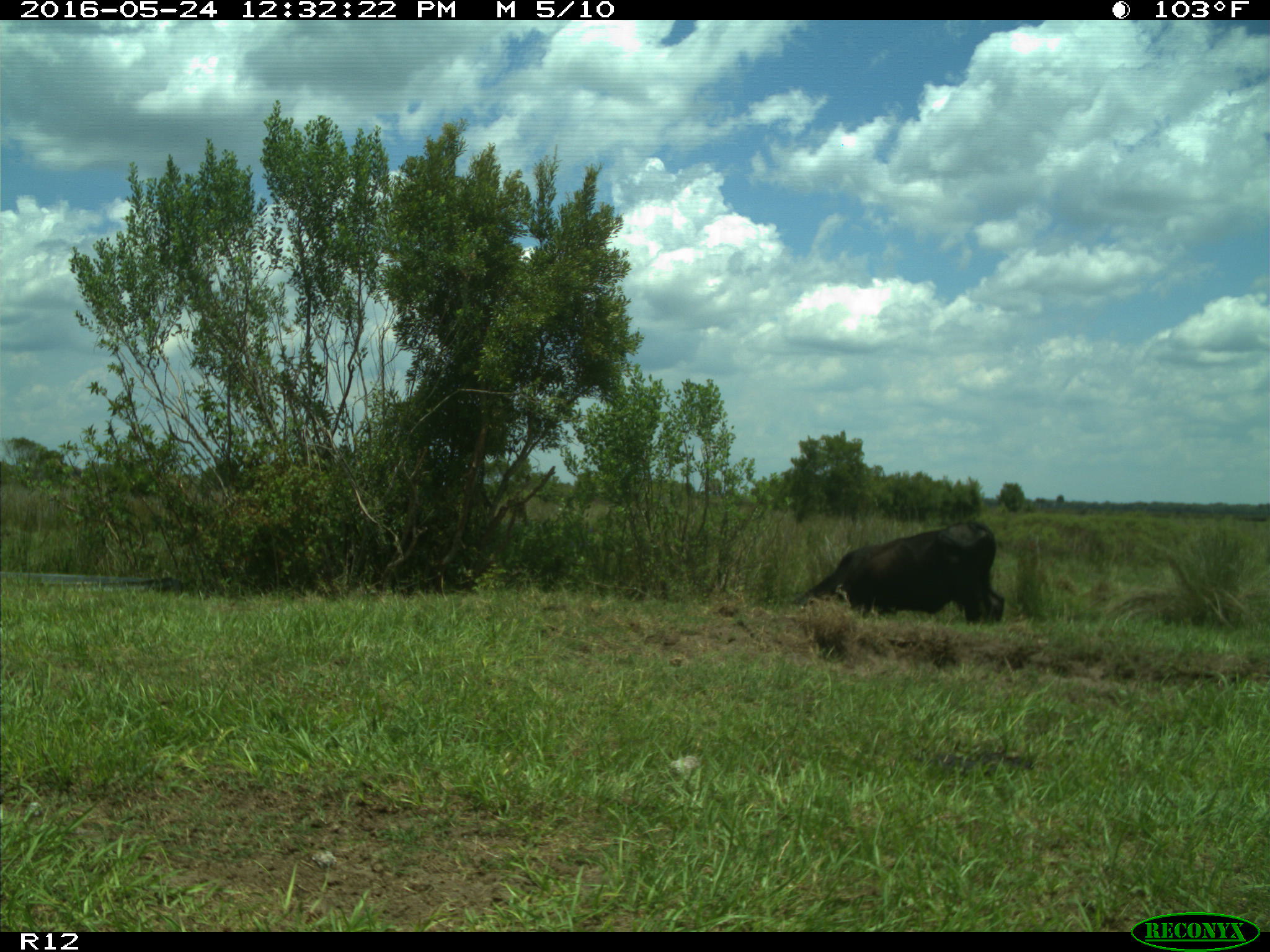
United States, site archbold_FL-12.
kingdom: Animalia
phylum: Chordata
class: Mammalia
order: Artiodactyla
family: Bovidae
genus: Bos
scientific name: Bos taurus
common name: domestic cow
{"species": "Bos taurus (domestic cow)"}